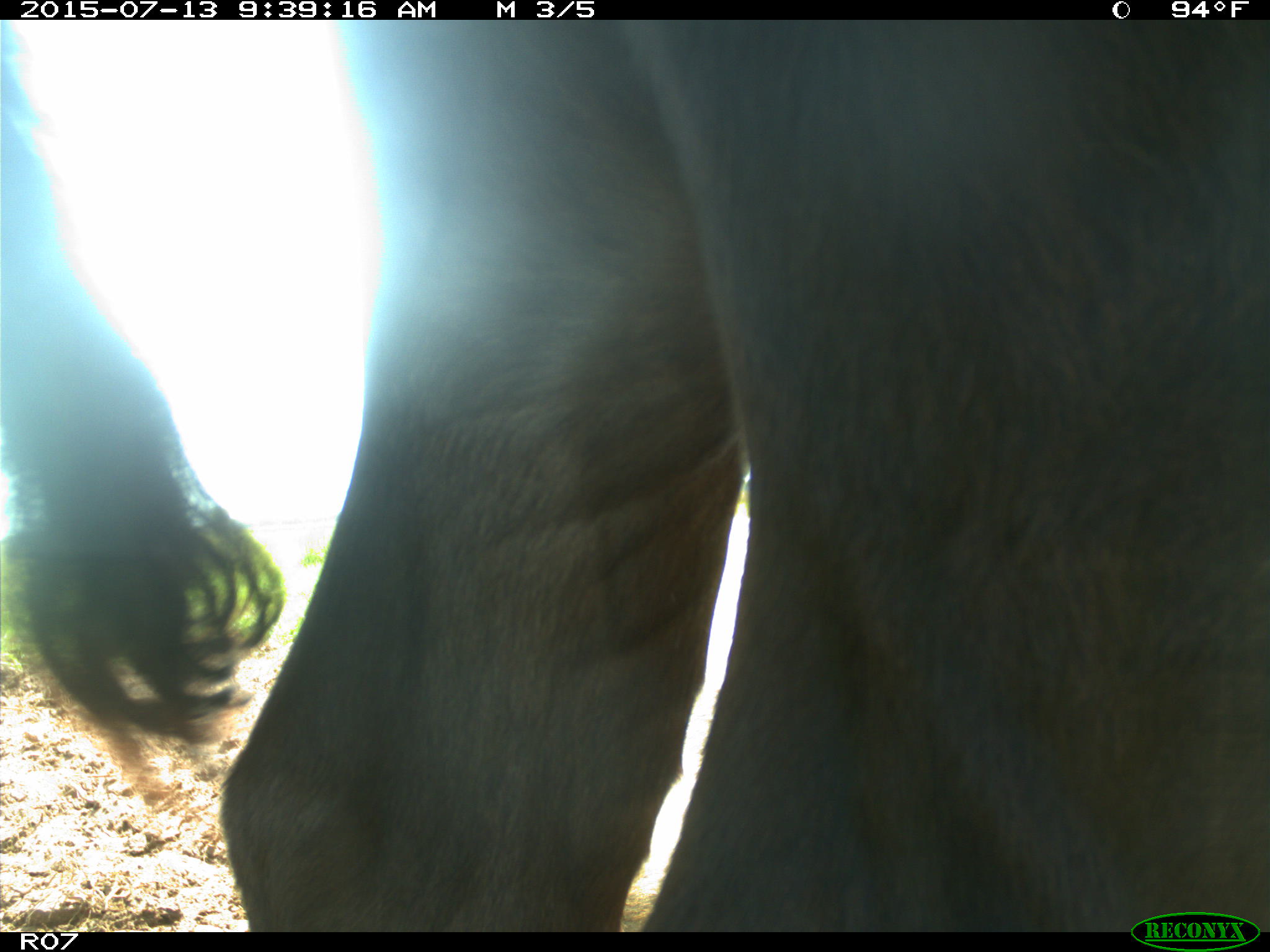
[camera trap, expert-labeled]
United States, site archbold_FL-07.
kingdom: Animalia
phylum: Chordata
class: Mammalia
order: Artiodactyla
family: Bovidae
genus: Bos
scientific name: Bos taurus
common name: domestic cow